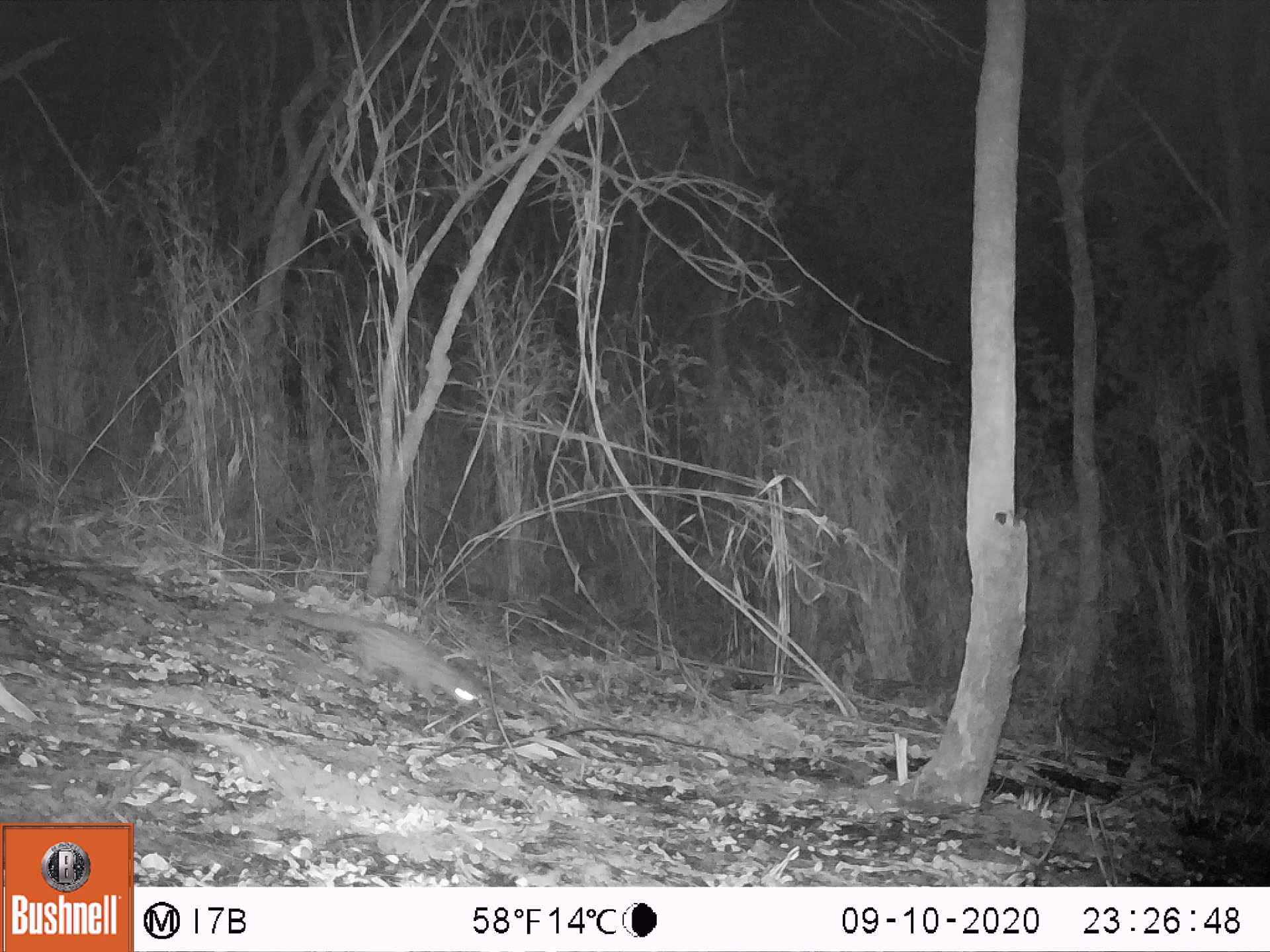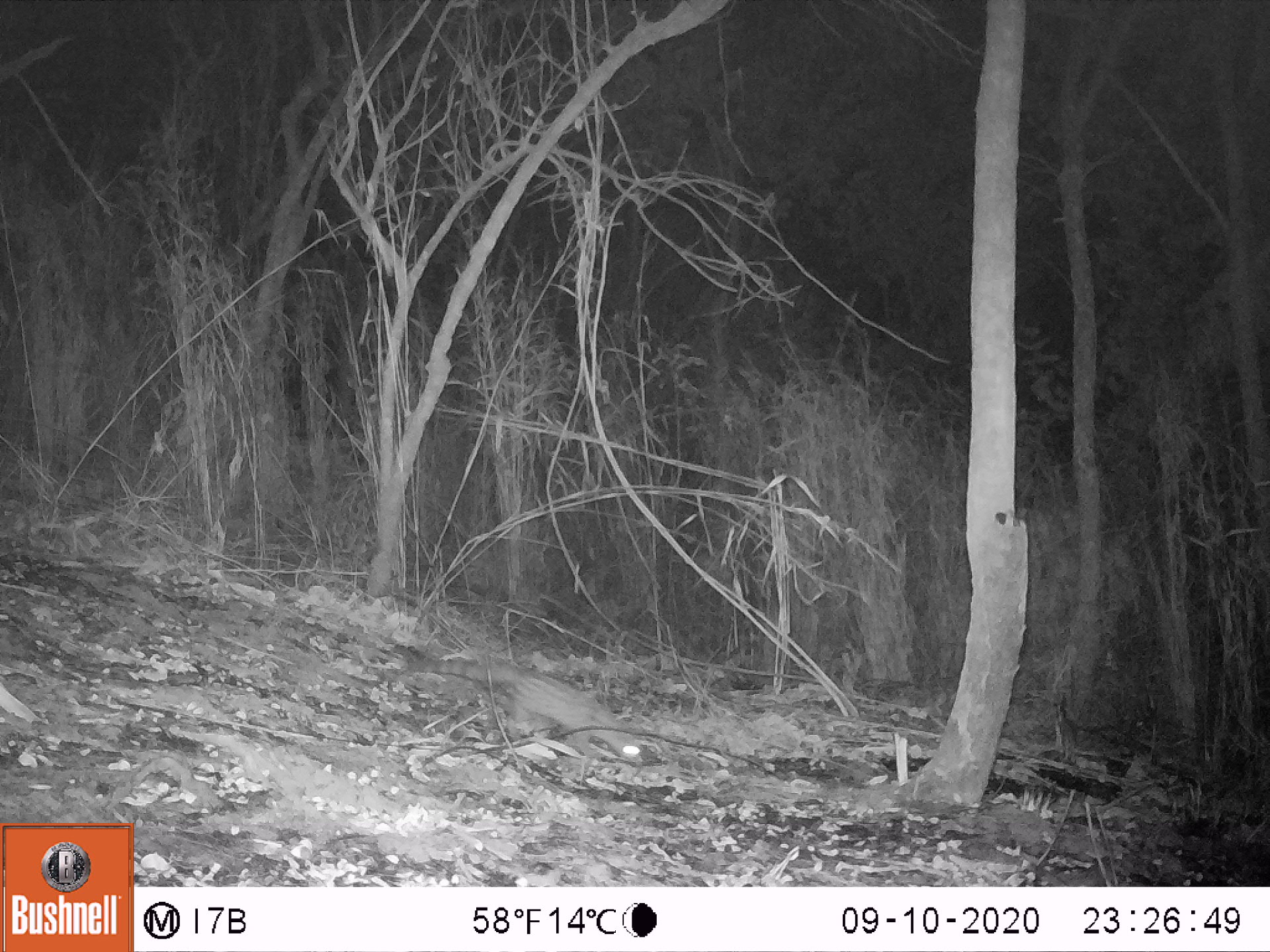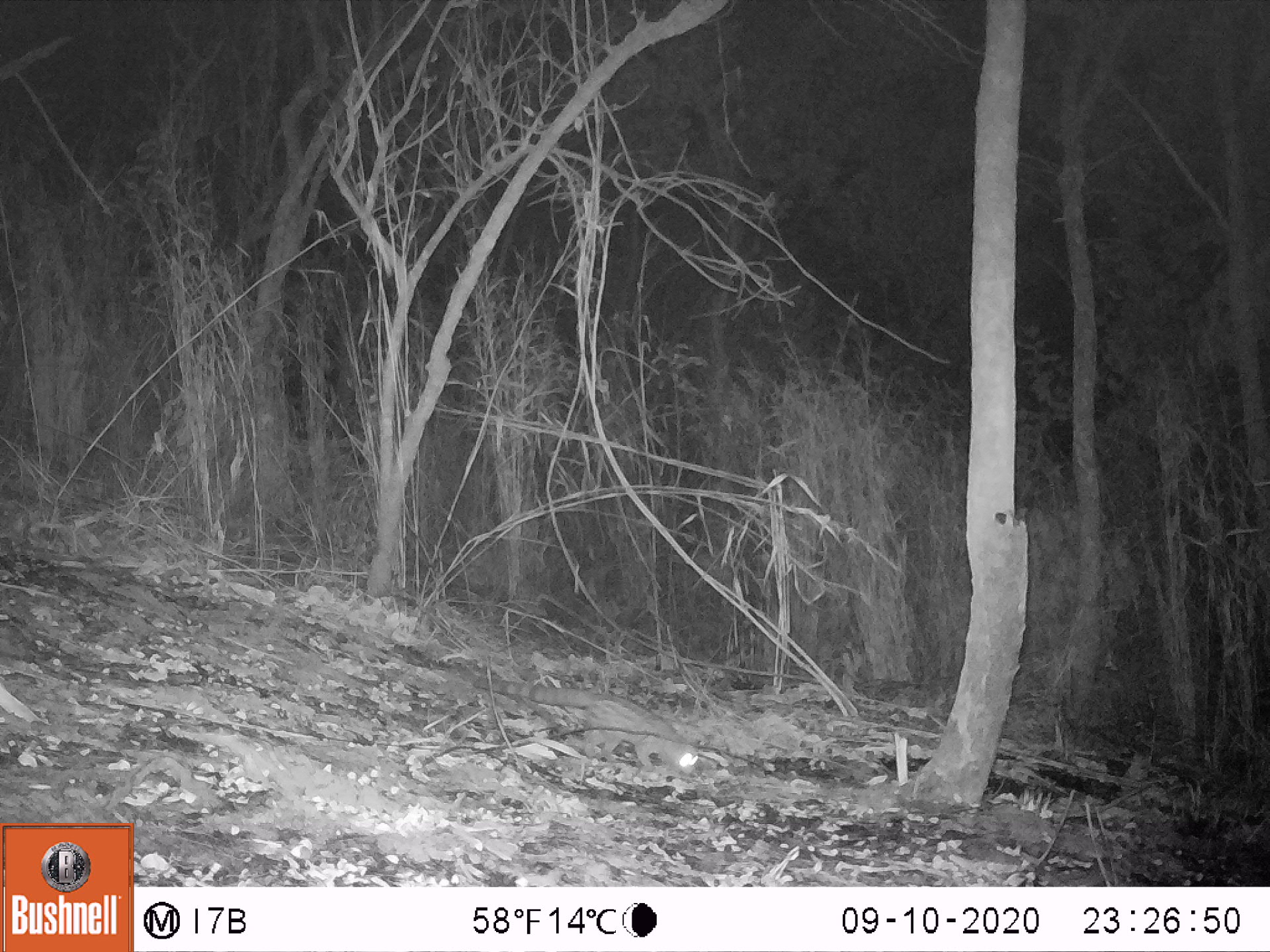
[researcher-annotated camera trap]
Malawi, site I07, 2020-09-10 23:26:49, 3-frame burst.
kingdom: Animalia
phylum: Chordata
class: Mammalia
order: Carnivora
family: Viverridae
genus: Genetta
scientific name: Genetta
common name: genet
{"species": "genet (Genetta)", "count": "1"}